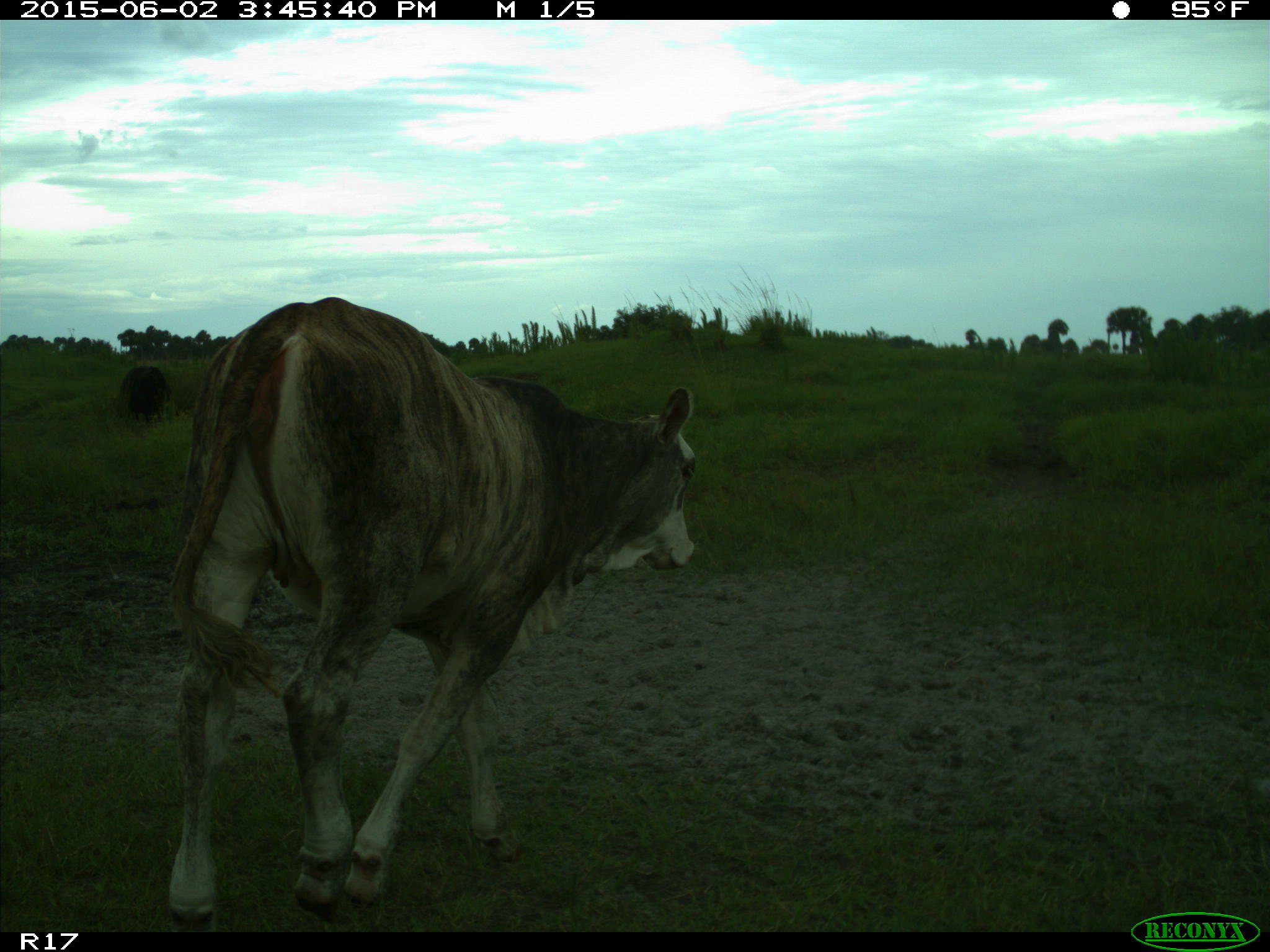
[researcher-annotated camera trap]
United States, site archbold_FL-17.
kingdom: Animalia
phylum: Chordata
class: Mammalia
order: Artiodactyla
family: Bovidae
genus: Bos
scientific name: Bos taurus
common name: domestic cow